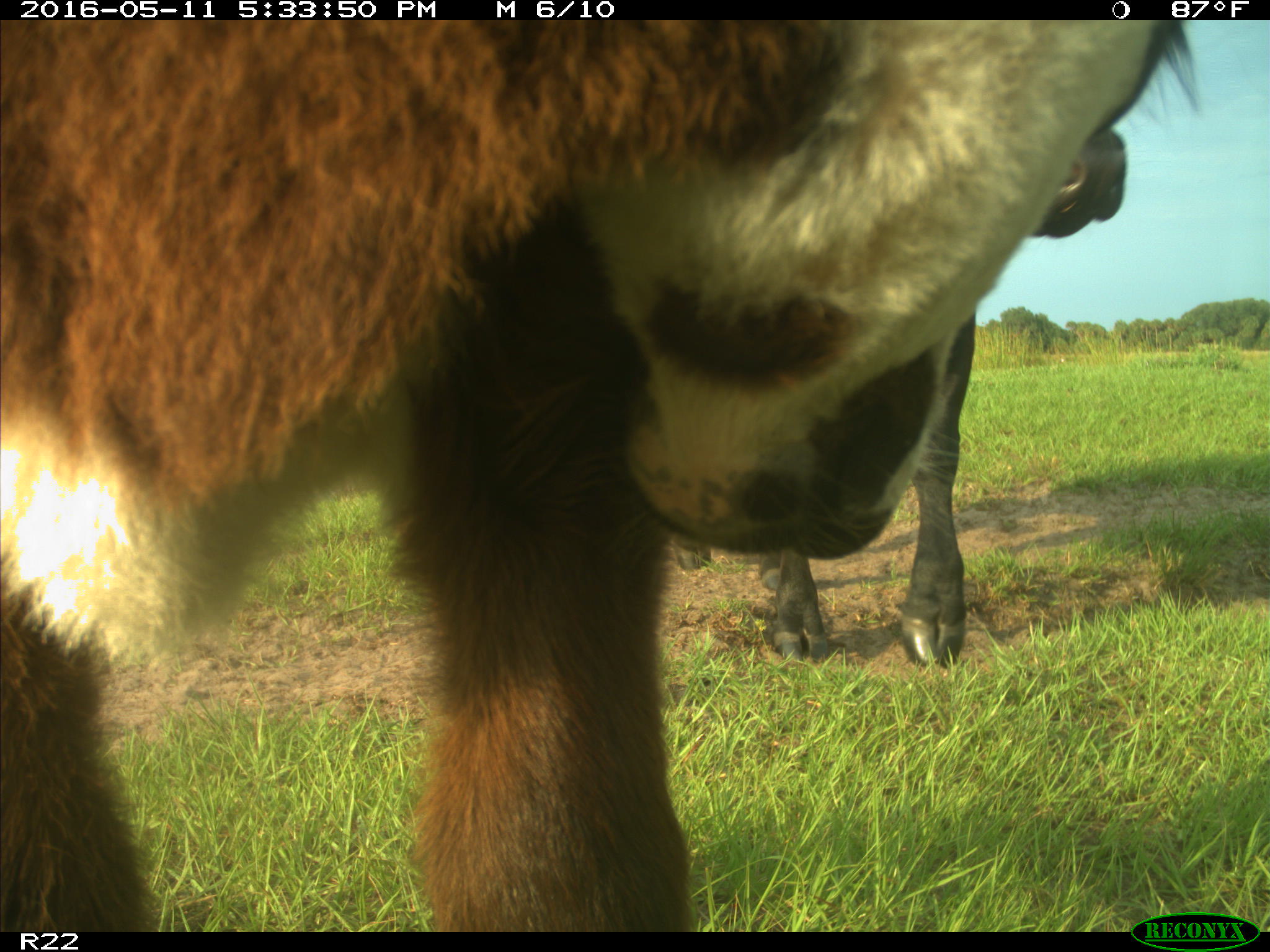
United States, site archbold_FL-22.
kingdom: Animalia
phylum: Chordata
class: Mammalia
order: Artiodactyla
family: Bovidae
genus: Bos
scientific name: Bos taurus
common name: domestic cow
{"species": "Bos taurus (domestic cow)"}